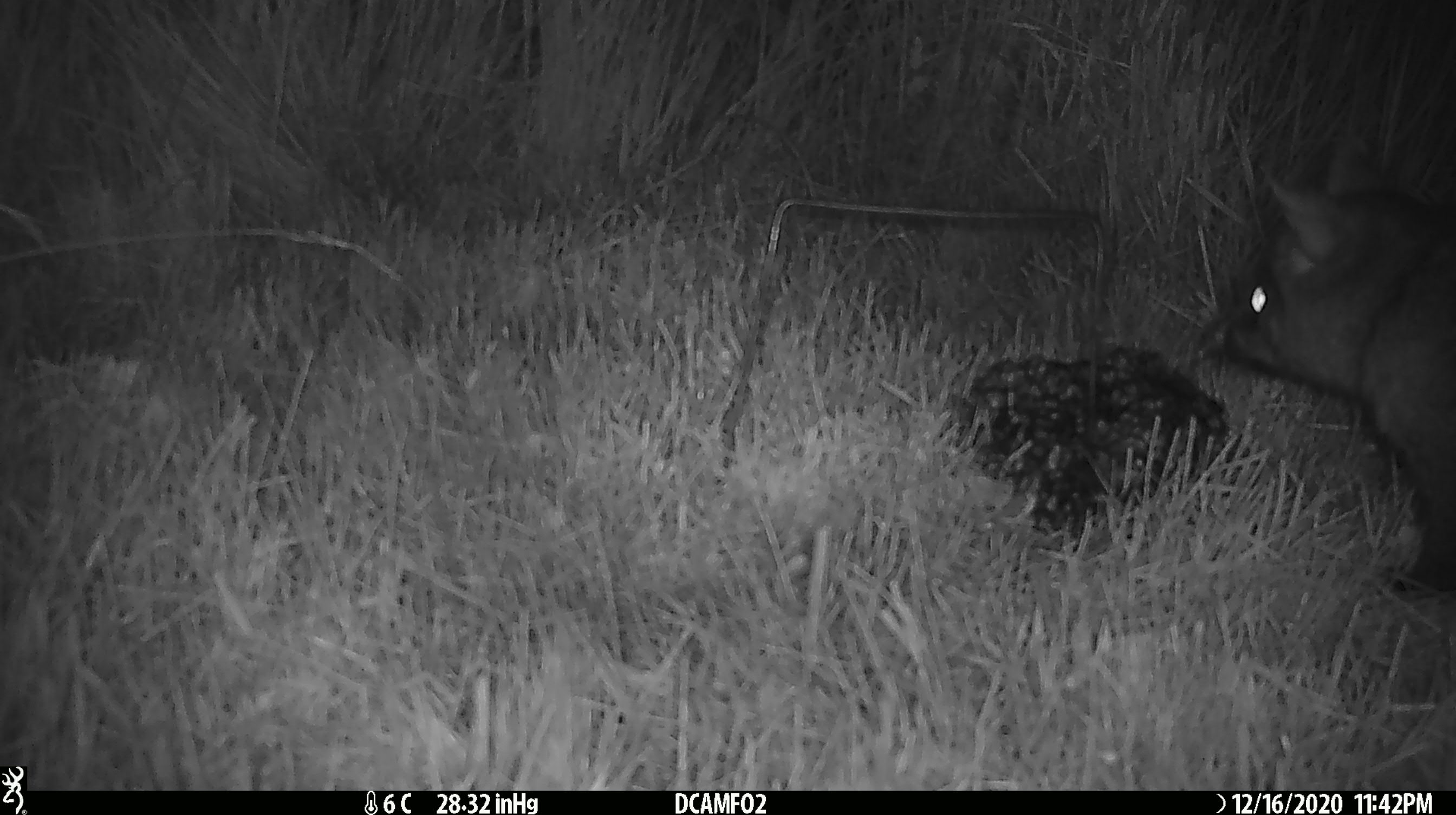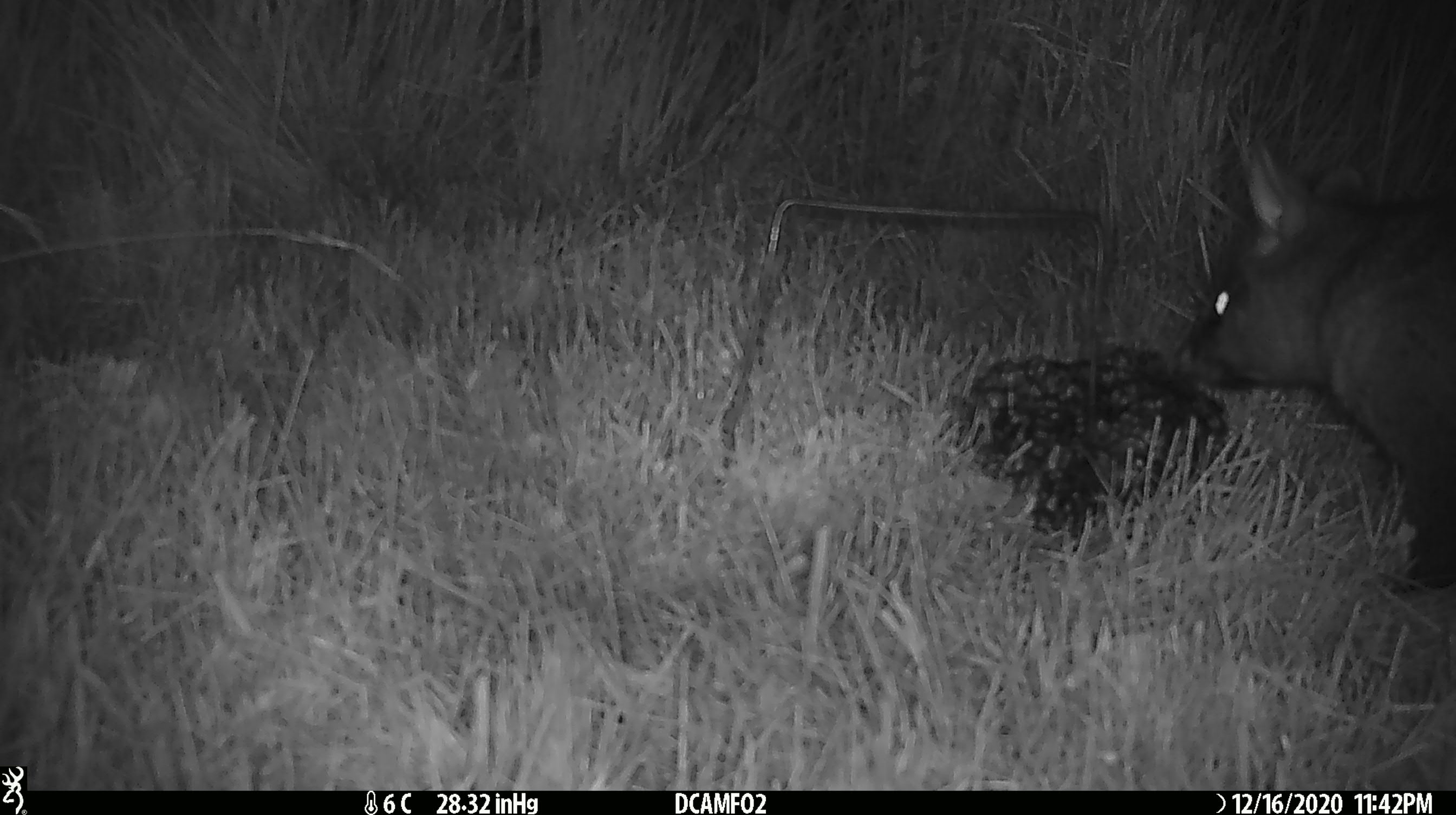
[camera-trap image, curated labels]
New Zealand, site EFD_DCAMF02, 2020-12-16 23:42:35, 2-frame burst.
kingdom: Animalia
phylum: Chordata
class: Mammalia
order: Diprotodontia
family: Phalangeridae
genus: Trichosurus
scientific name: Trichosurus vulpecula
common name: common brushtail possum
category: possum